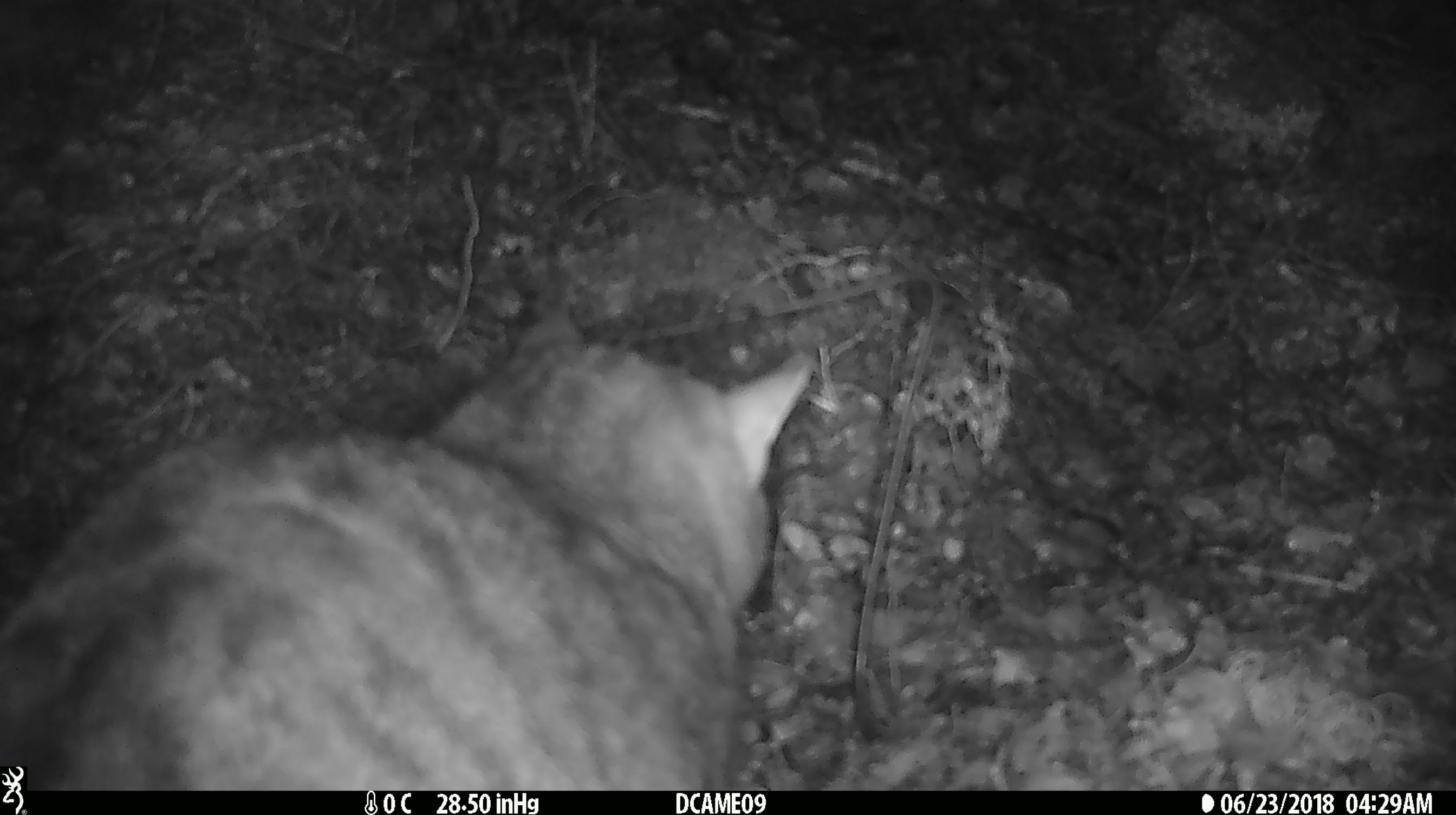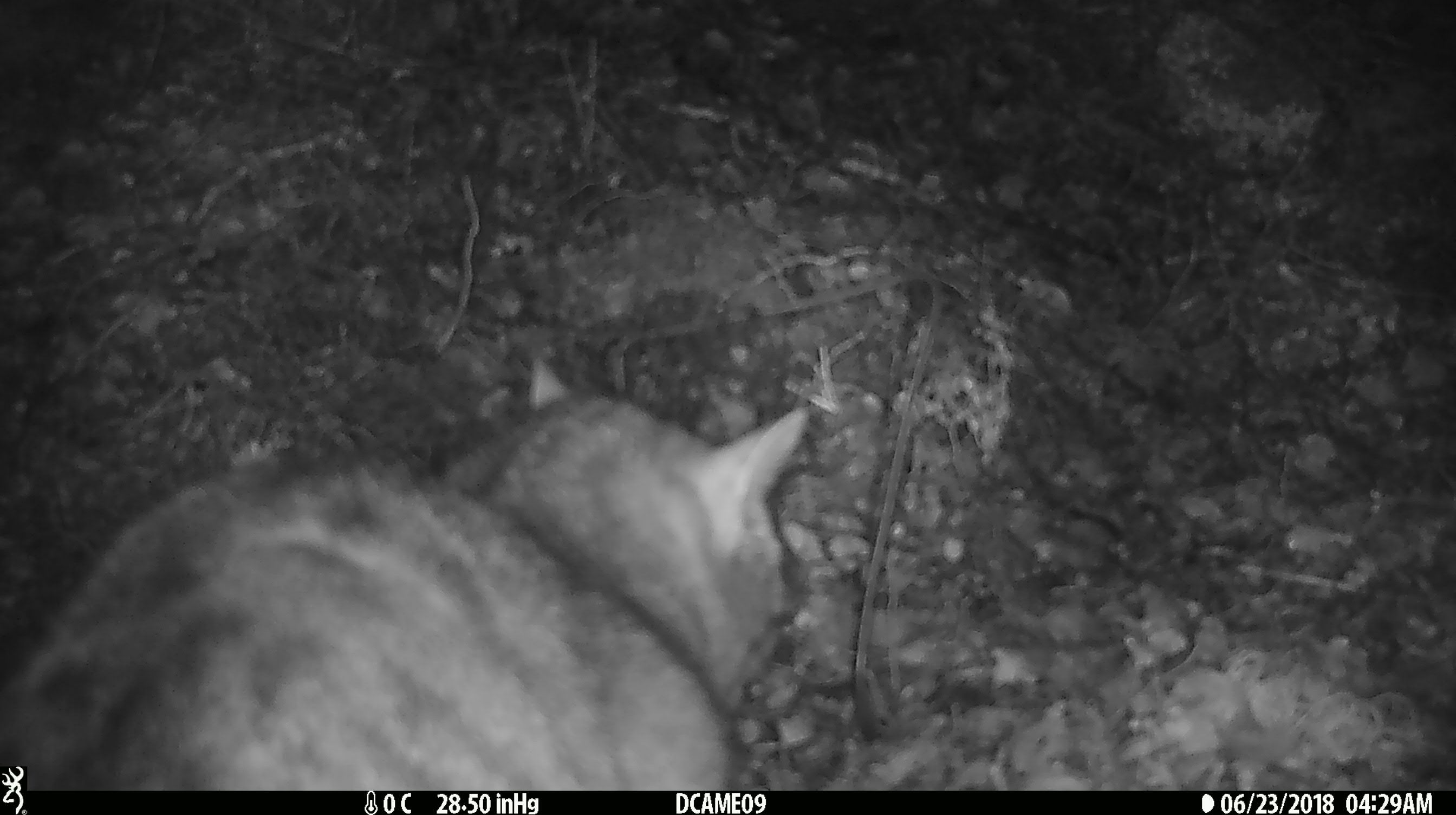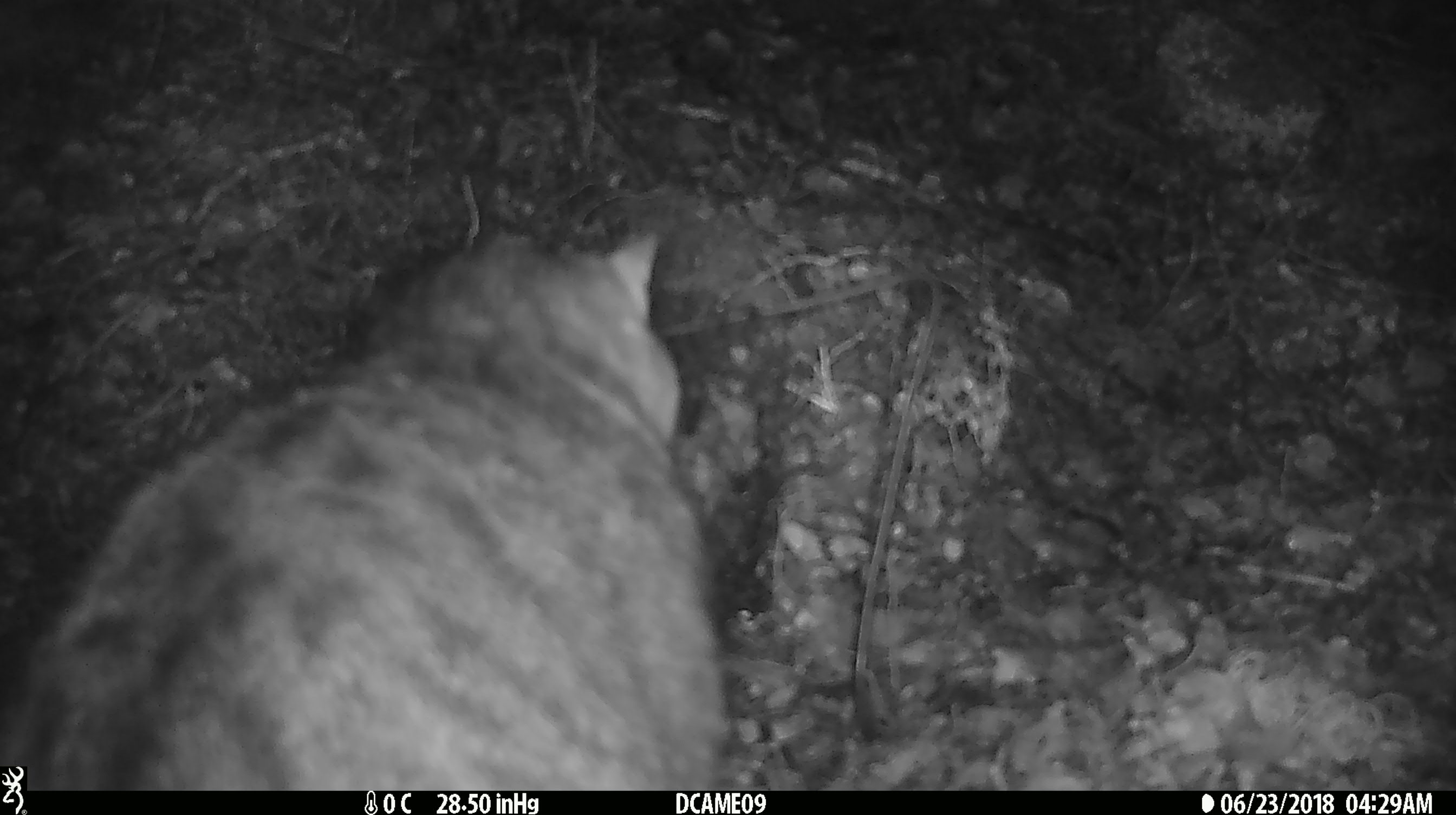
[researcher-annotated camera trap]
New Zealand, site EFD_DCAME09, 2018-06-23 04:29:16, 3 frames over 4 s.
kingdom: Animalia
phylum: Chordata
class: Mammalia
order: Carnivora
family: Felidae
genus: Felis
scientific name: Felis catus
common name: domestic cat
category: cat